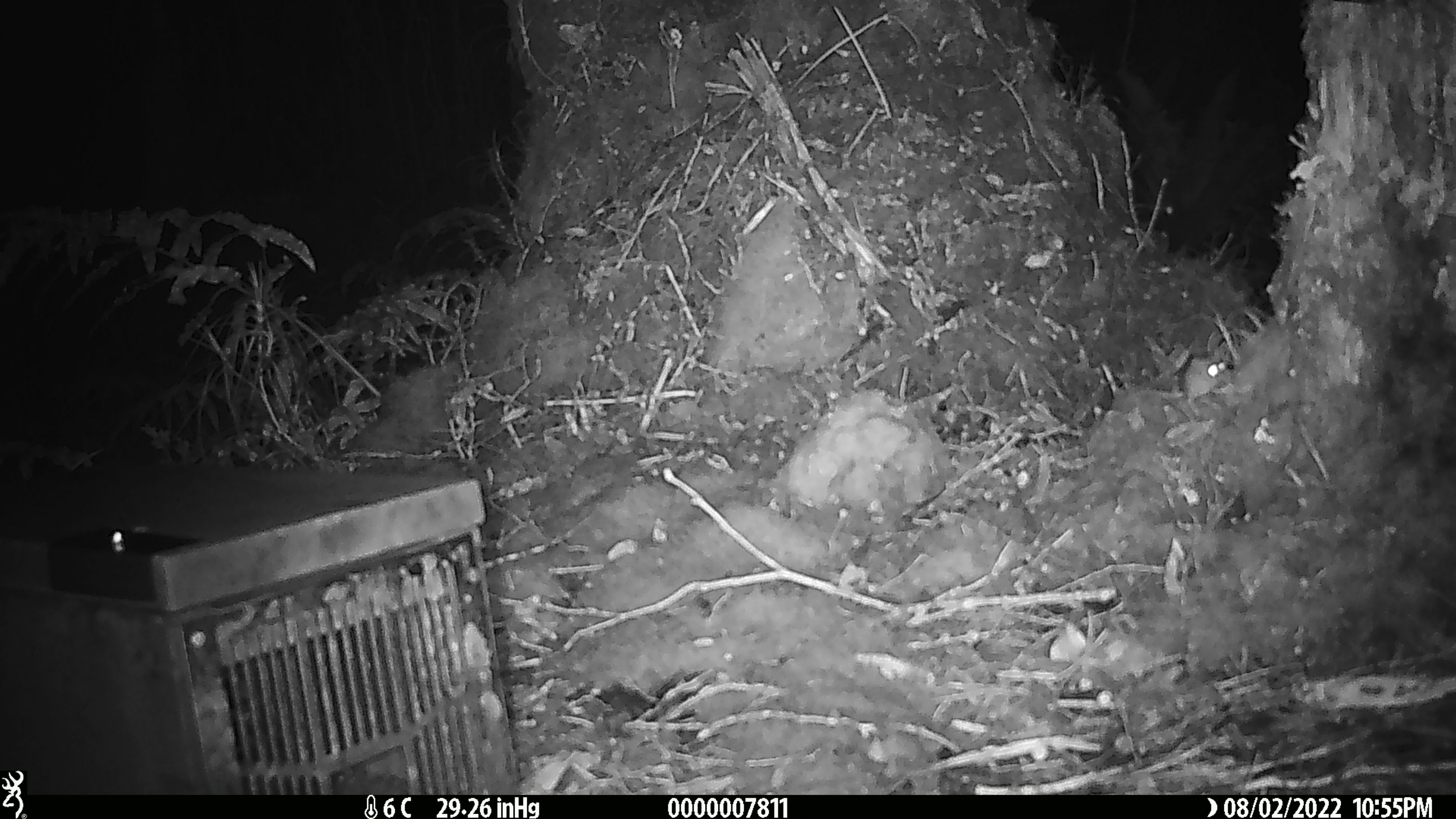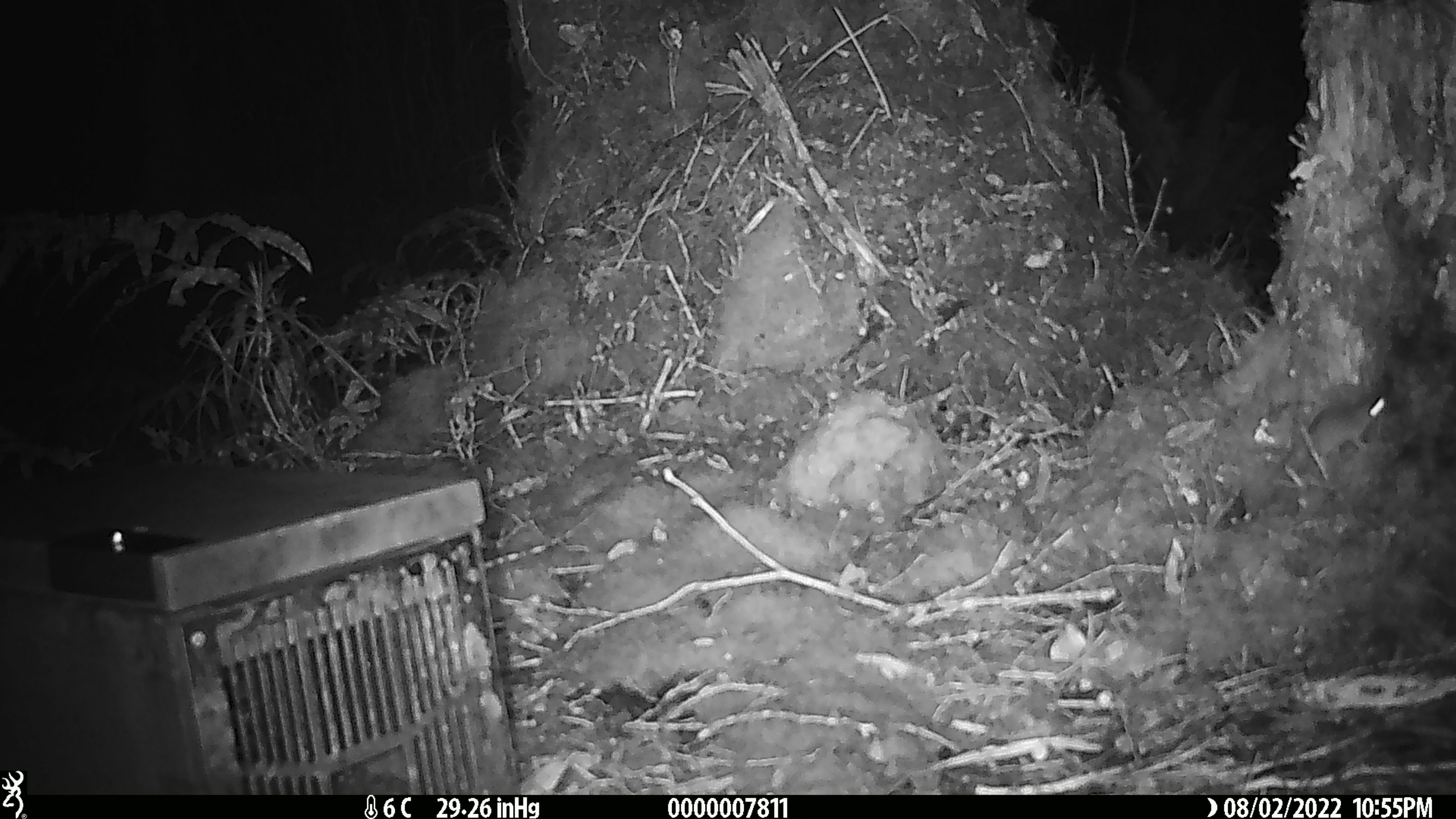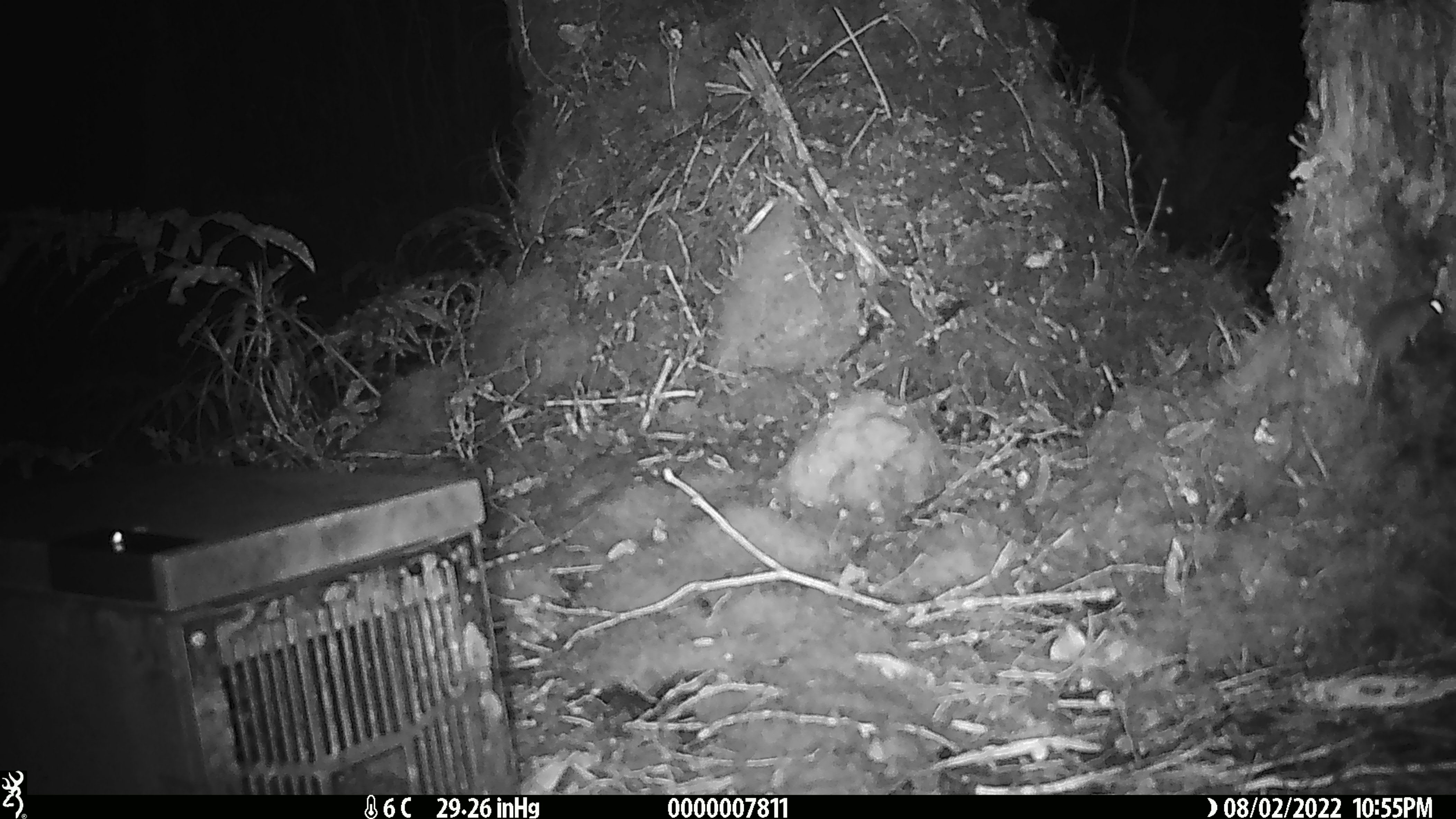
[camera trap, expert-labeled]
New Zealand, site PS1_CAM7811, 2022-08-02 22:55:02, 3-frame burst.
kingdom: Animalia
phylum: Chordata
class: Mammalia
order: Rodentia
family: Muridae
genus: Mus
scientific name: Mus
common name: mouse